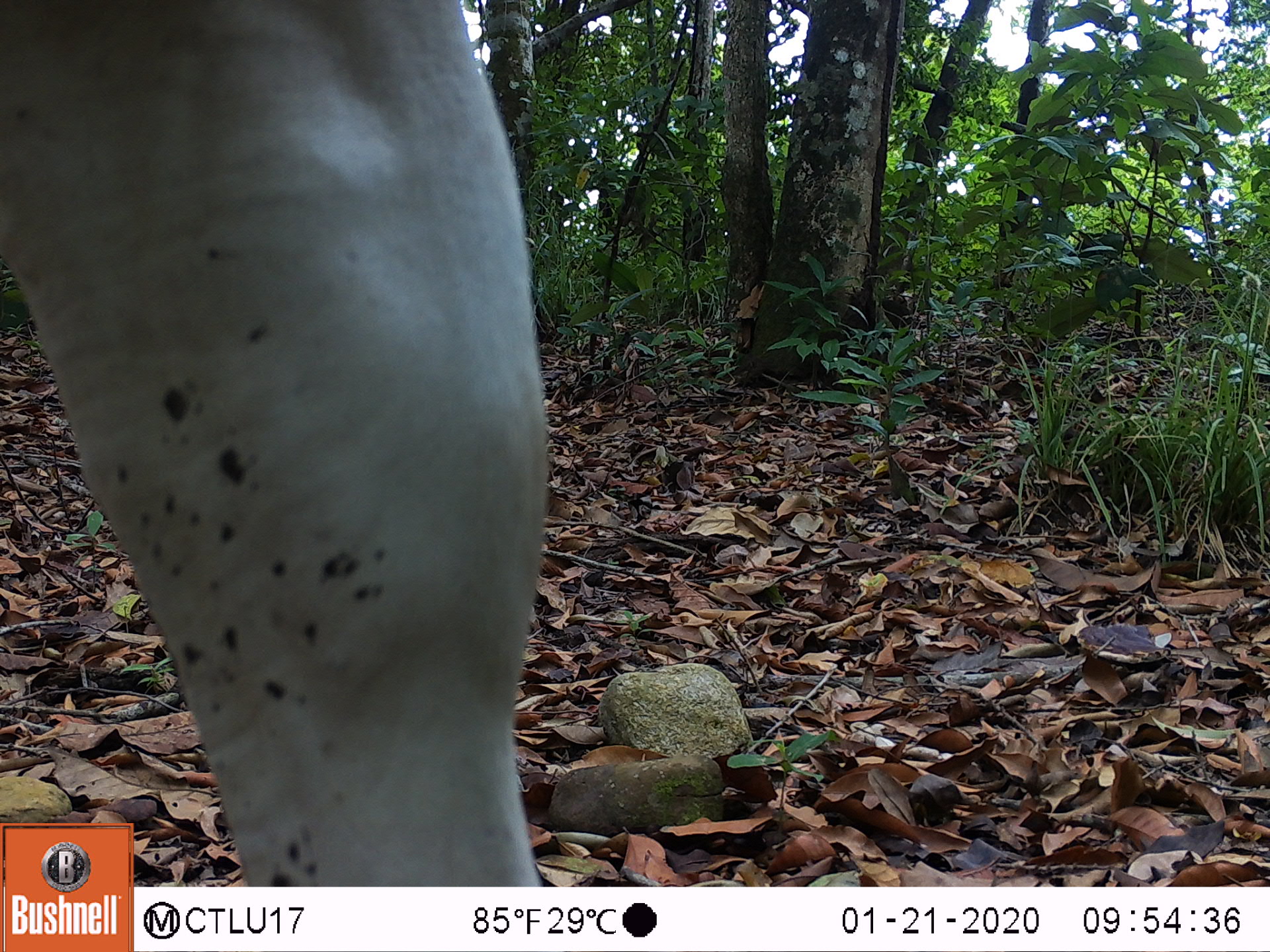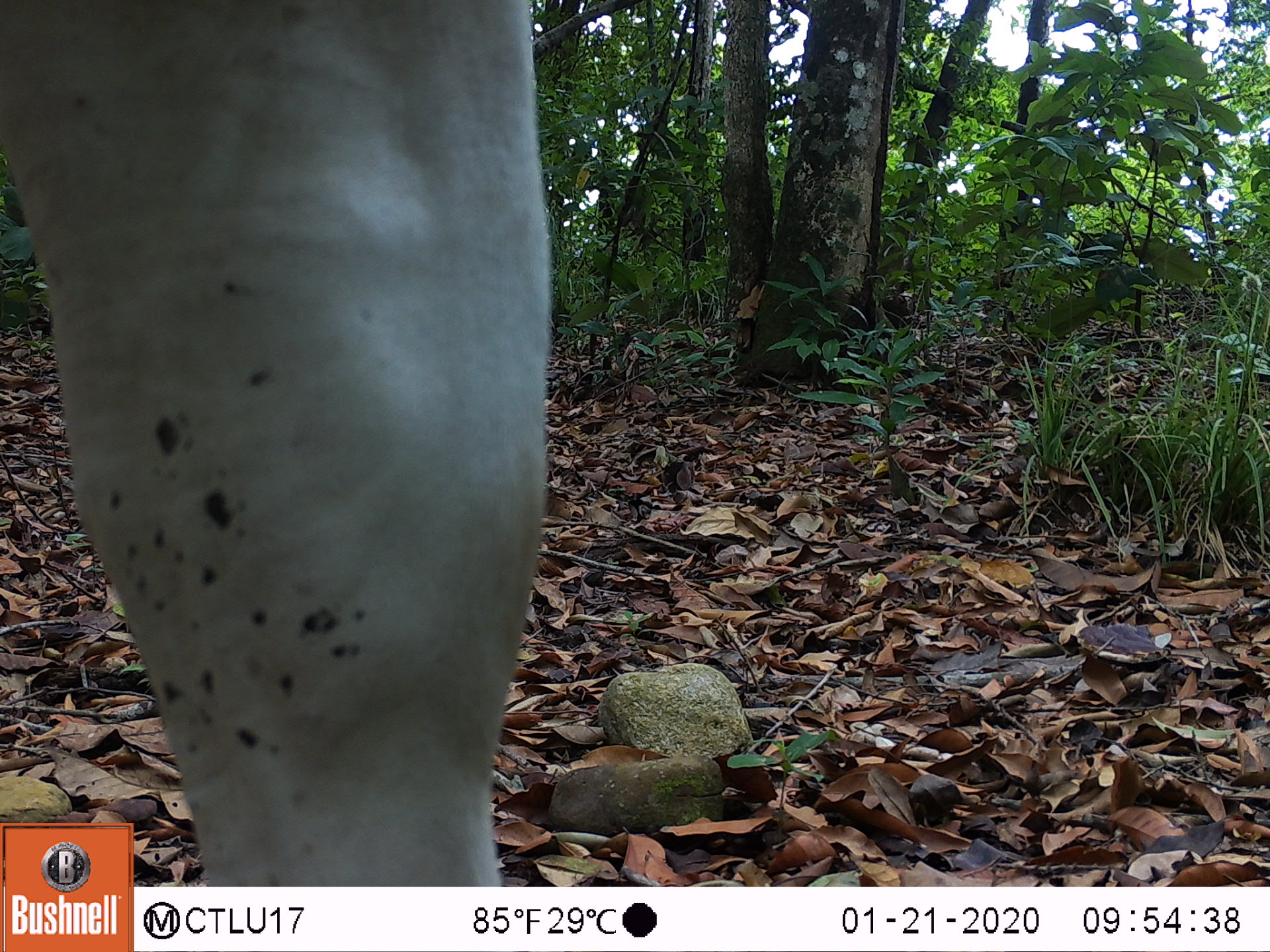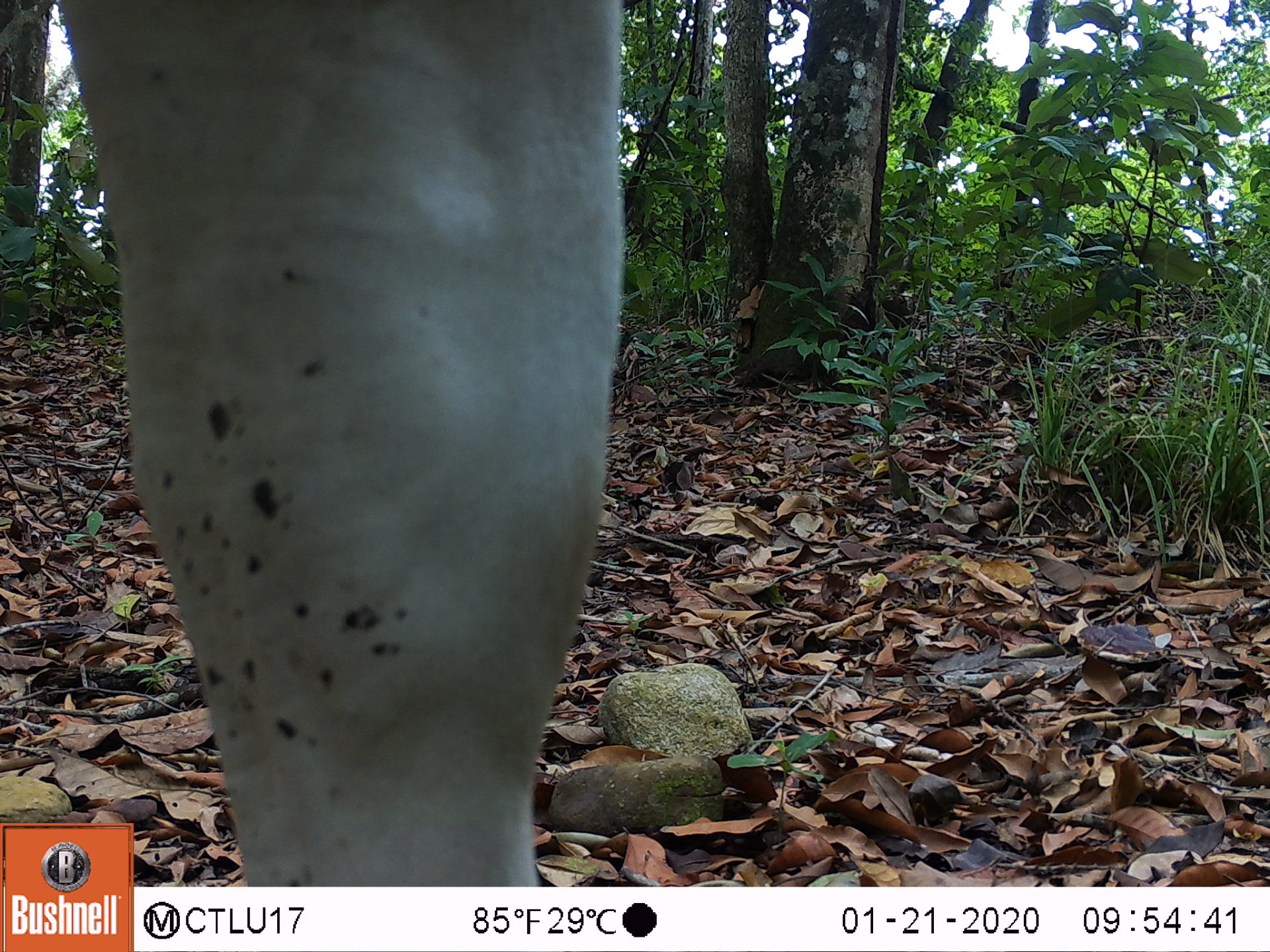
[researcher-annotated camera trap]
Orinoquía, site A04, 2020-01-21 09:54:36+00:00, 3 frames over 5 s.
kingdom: Animalia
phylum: Chordata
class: Mammalia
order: Artiodactyla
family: Bovidae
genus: Bos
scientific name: Bos taurus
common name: cow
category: cattle